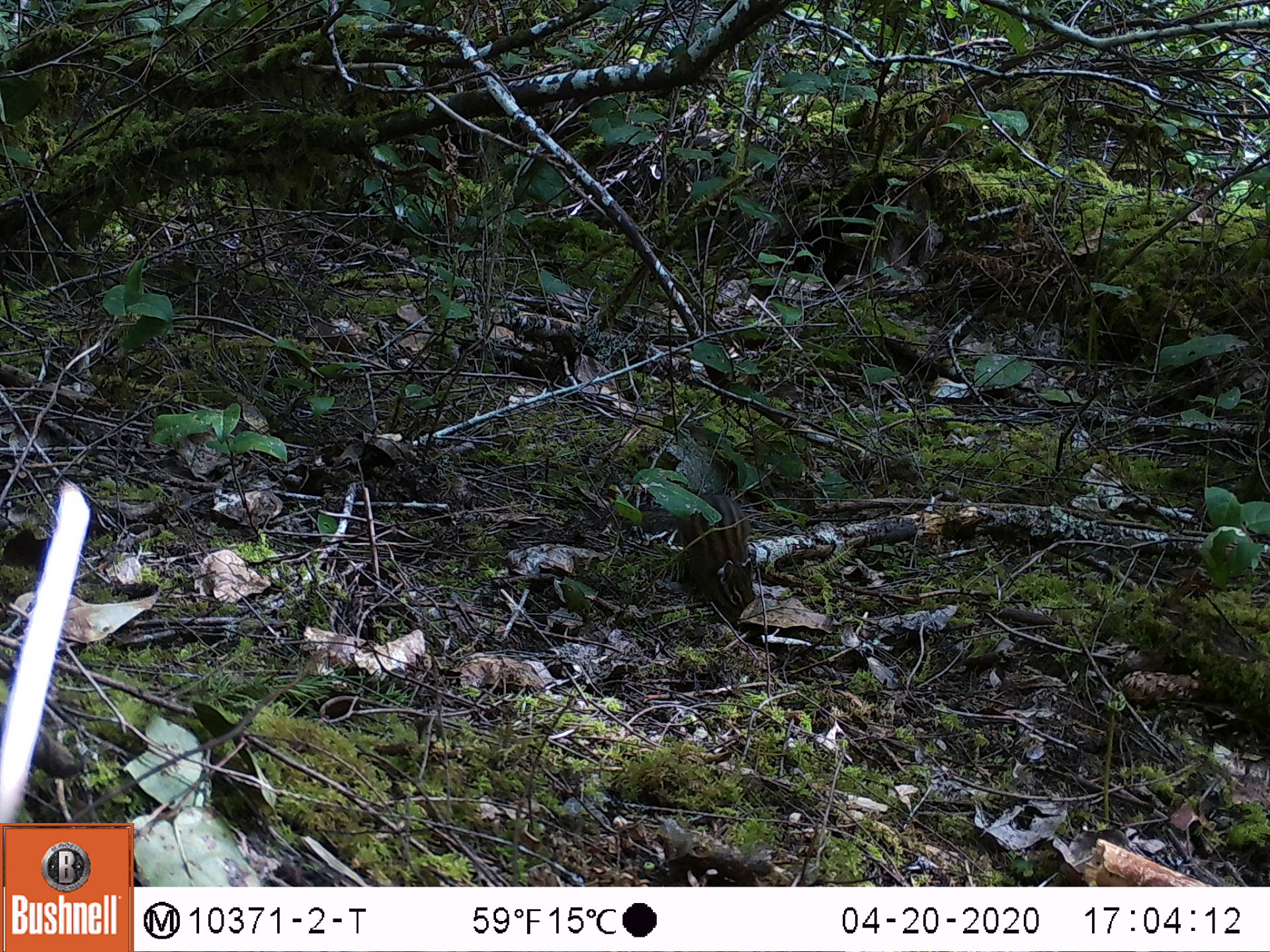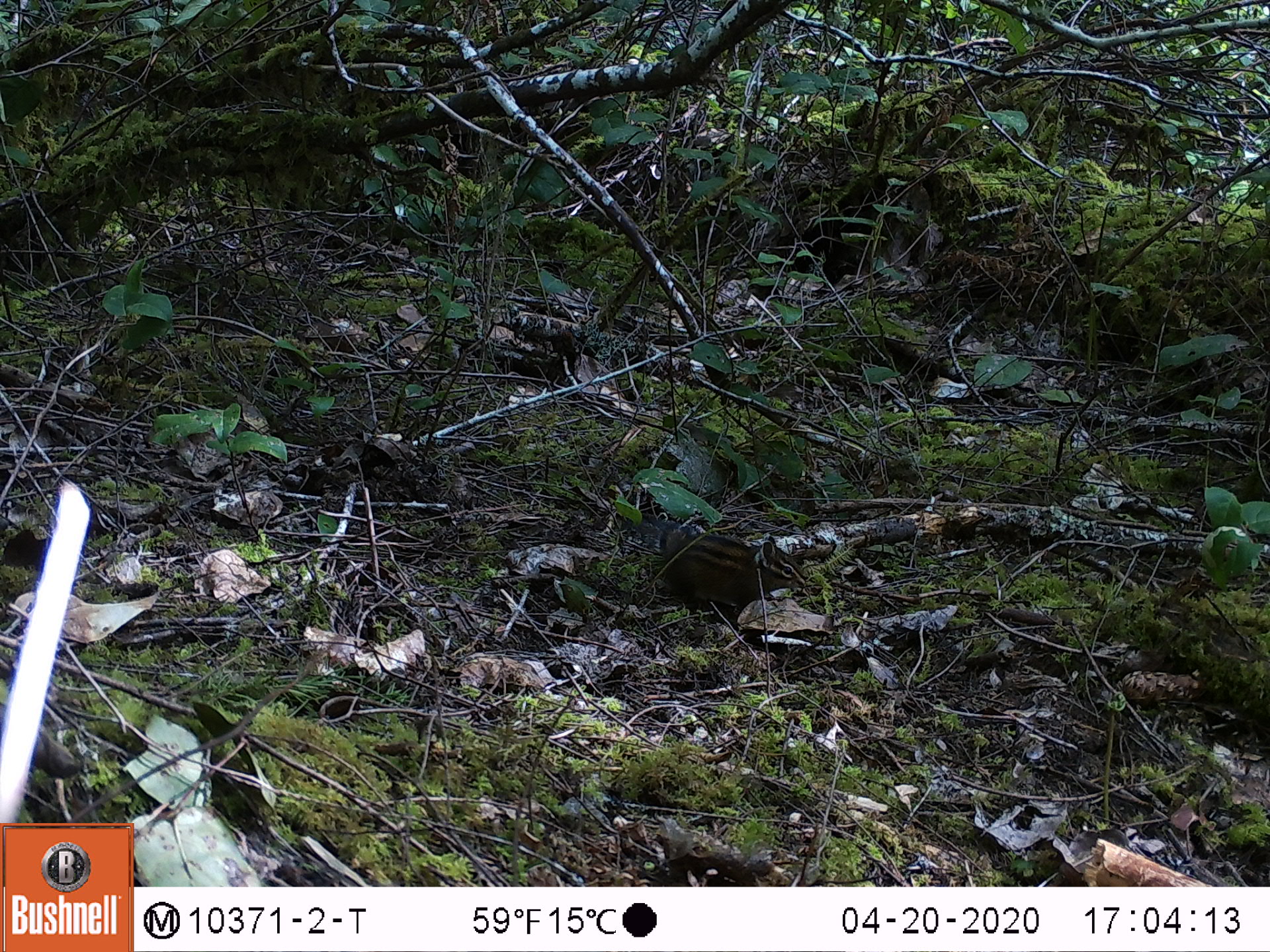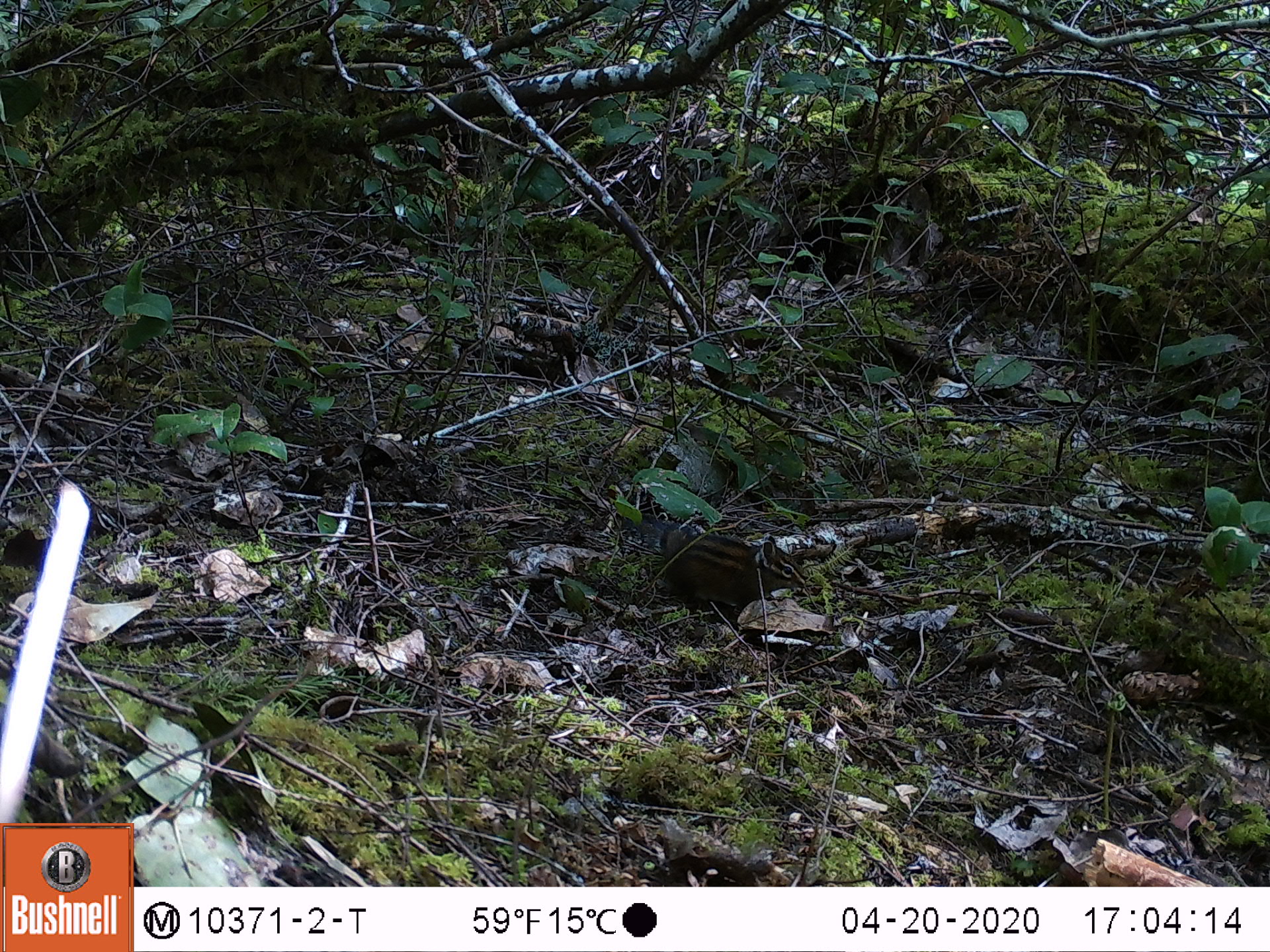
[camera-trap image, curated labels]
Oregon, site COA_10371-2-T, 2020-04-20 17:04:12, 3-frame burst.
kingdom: Animalia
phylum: Chordata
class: Mammalia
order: Rodentia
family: Sciuridae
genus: Neotamias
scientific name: Neotamias townsendii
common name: townsend's chipmunk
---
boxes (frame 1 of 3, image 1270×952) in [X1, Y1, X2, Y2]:
townsend's chipmunk: [637, 486, 760, 636]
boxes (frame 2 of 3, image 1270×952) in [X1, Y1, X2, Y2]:
townsend's chipmunk: [626, 509, 809, 626]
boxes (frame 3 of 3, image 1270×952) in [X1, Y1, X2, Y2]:
townsend's chipmunk: [629, 508, 809, 625]